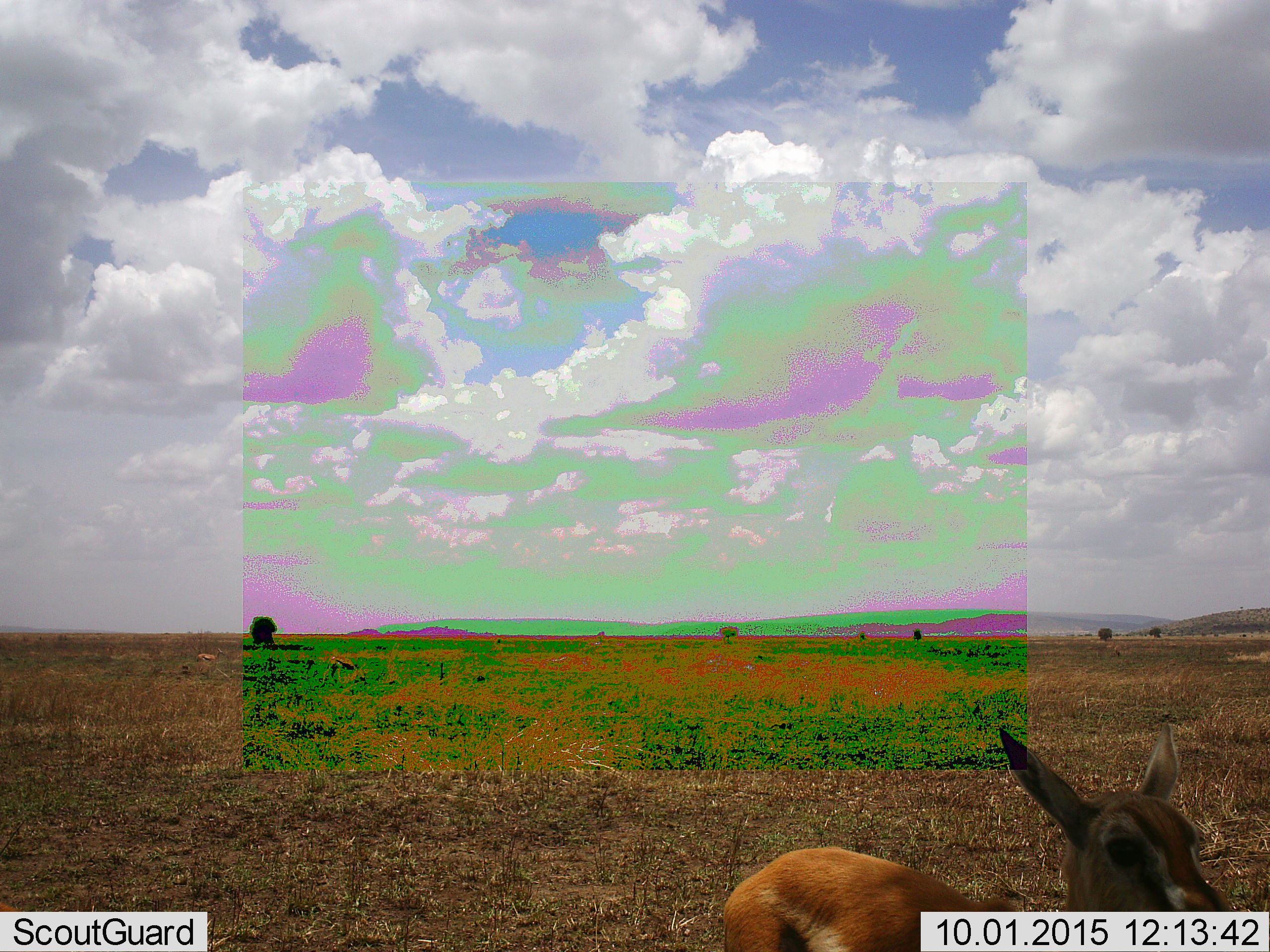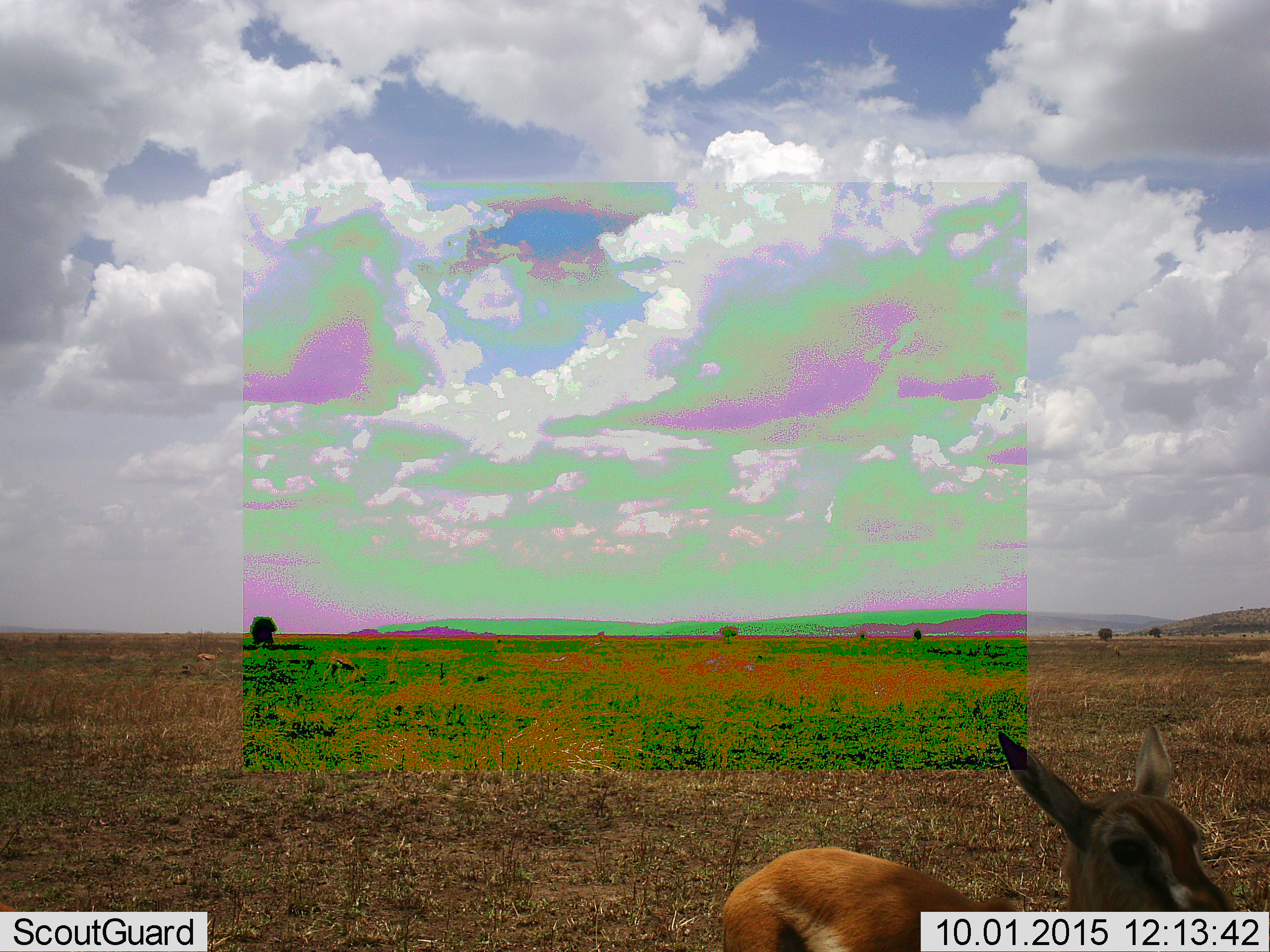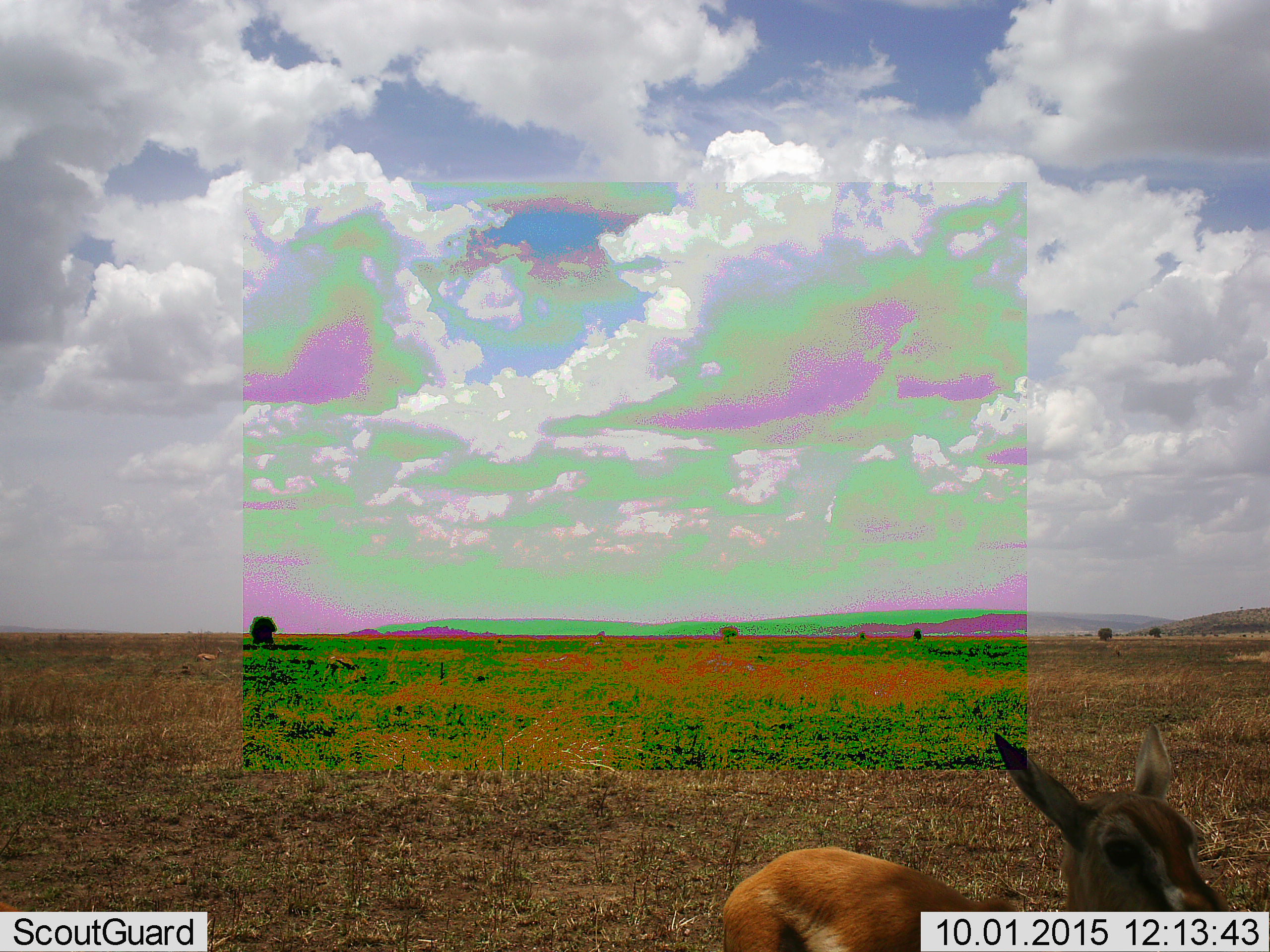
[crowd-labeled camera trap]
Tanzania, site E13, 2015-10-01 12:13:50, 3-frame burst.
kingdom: Animalia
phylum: Chordata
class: Mammalia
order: Artiodactyla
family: Bovidae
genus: Eudorcas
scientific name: Eudorcas thomsonii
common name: thomson's gazelle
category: gazellethomsons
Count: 2.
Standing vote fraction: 100%.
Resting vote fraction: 10%.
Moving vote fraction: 10%.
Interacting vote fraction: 0%.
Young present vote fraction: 20%.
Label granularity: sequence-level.